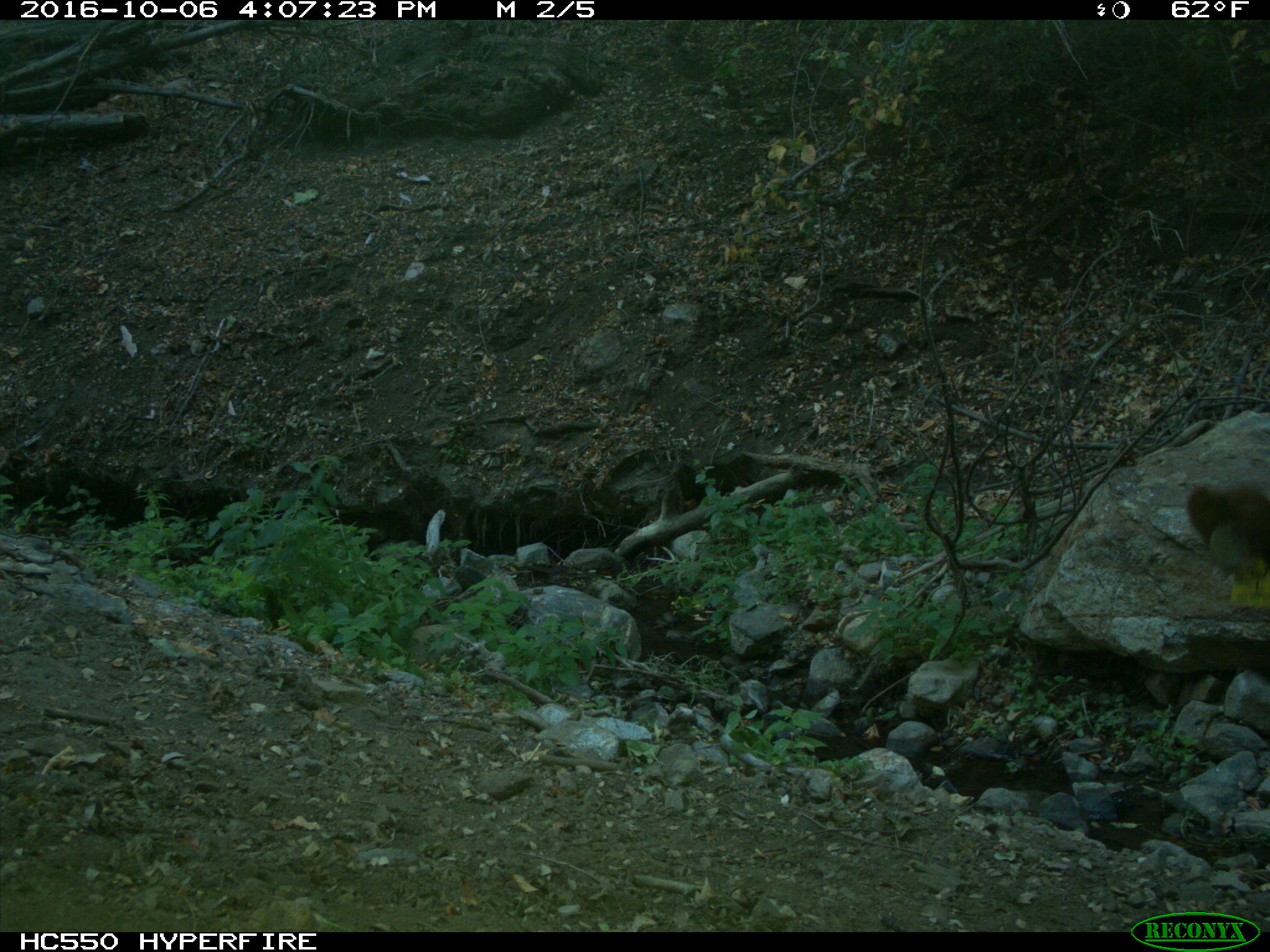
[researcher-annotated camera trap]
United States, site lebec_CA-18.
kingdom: Animalia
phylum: Chordata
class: Mammalia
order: Artiodactyla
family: Bovidae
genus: Bos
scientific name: Bos taurus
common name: domestic cow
Bos taurus (domestic cow).